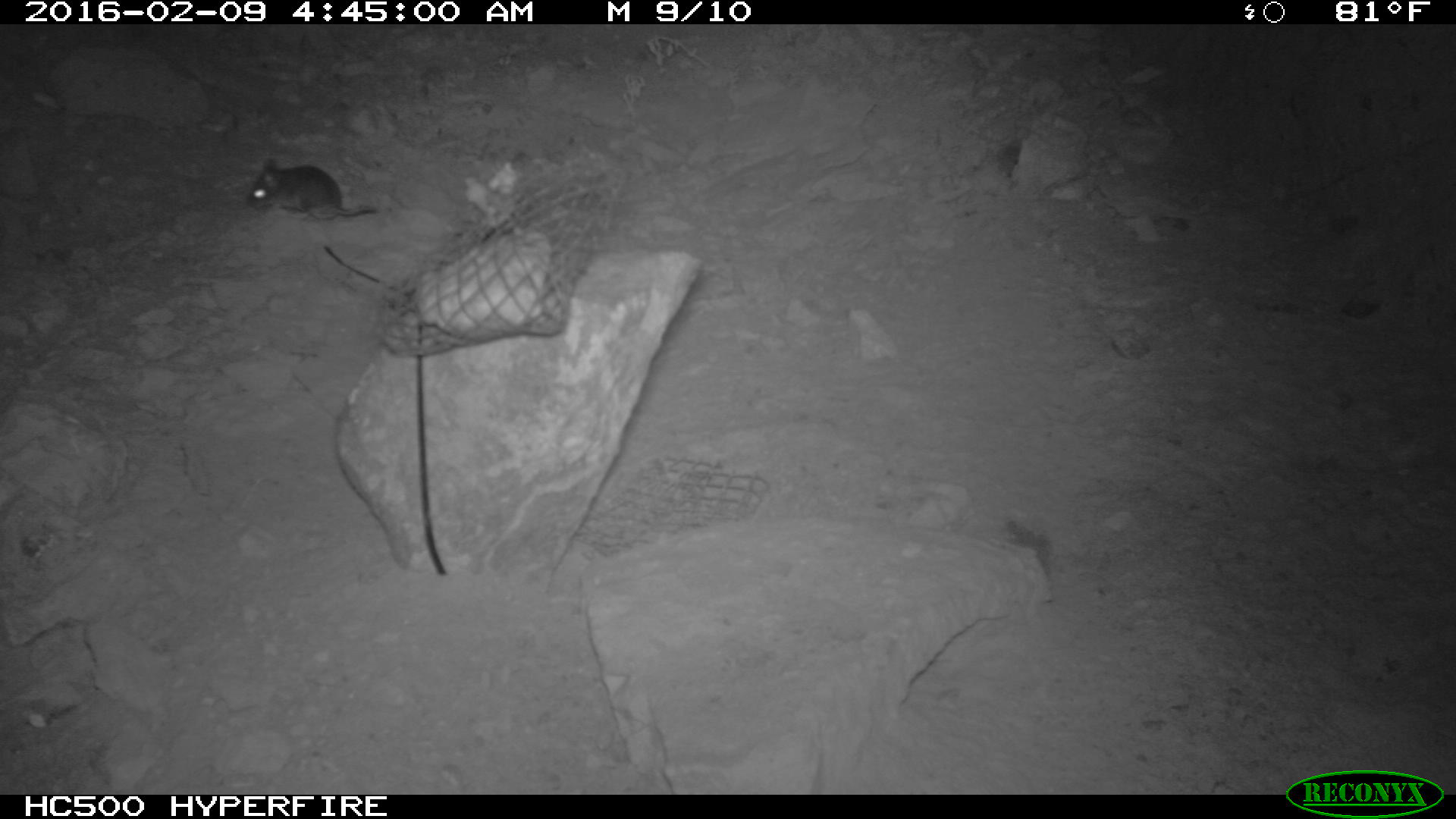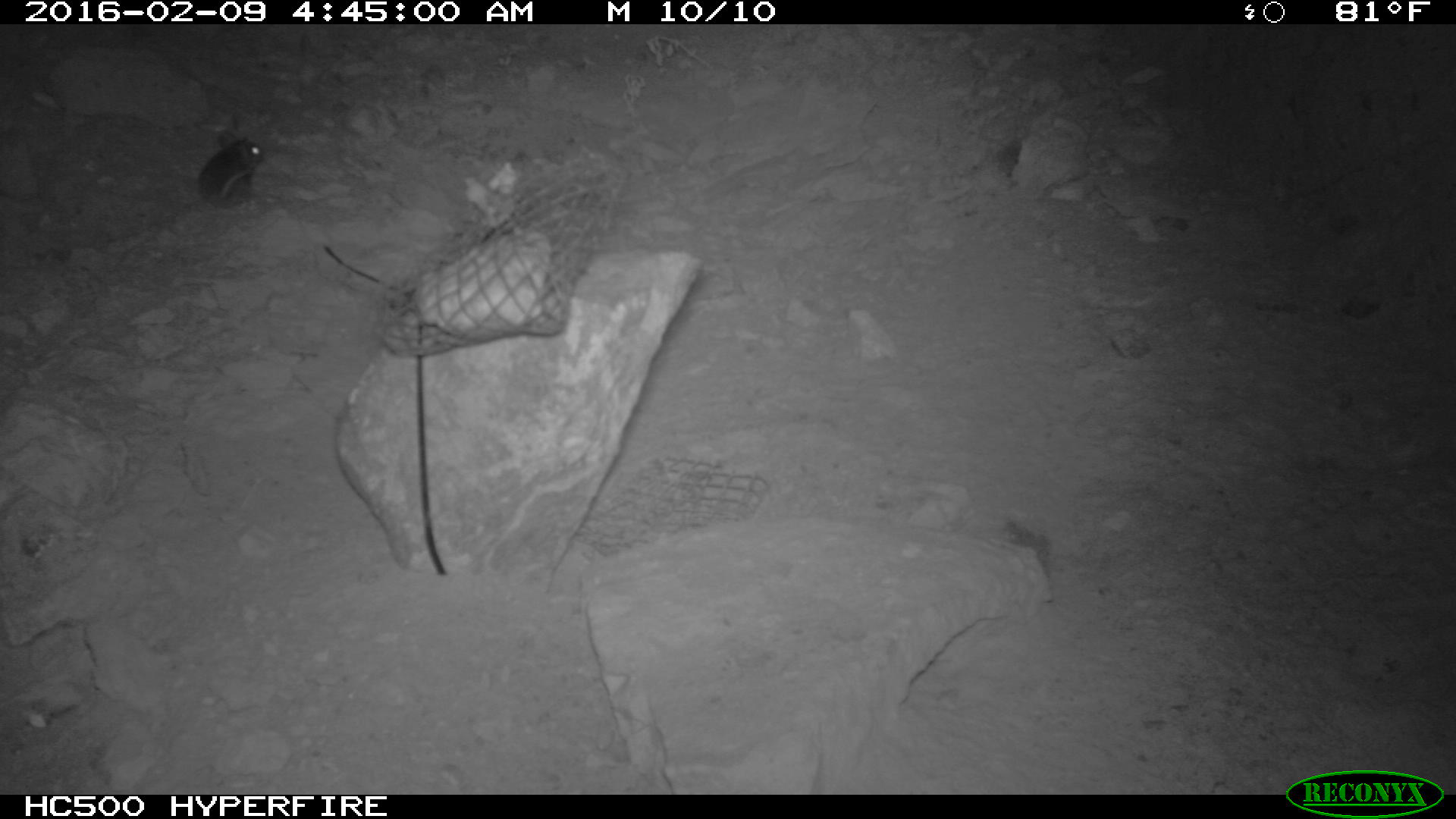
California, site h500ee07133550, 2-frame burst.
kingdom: Animalia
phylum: Chordata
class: Mammalia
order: Rodentia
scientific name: Rodentia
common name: rodent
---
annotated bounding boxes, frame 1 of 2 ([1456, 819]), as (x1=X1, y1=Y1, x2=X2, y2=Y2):
rodent: (x1=246, y1=156, x2=376, y2=221)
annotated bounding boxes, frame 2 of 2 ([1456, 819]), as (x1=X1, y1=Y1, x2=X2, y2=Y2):
rodent: (x1=198, y1=130, x2=264, y2=209)